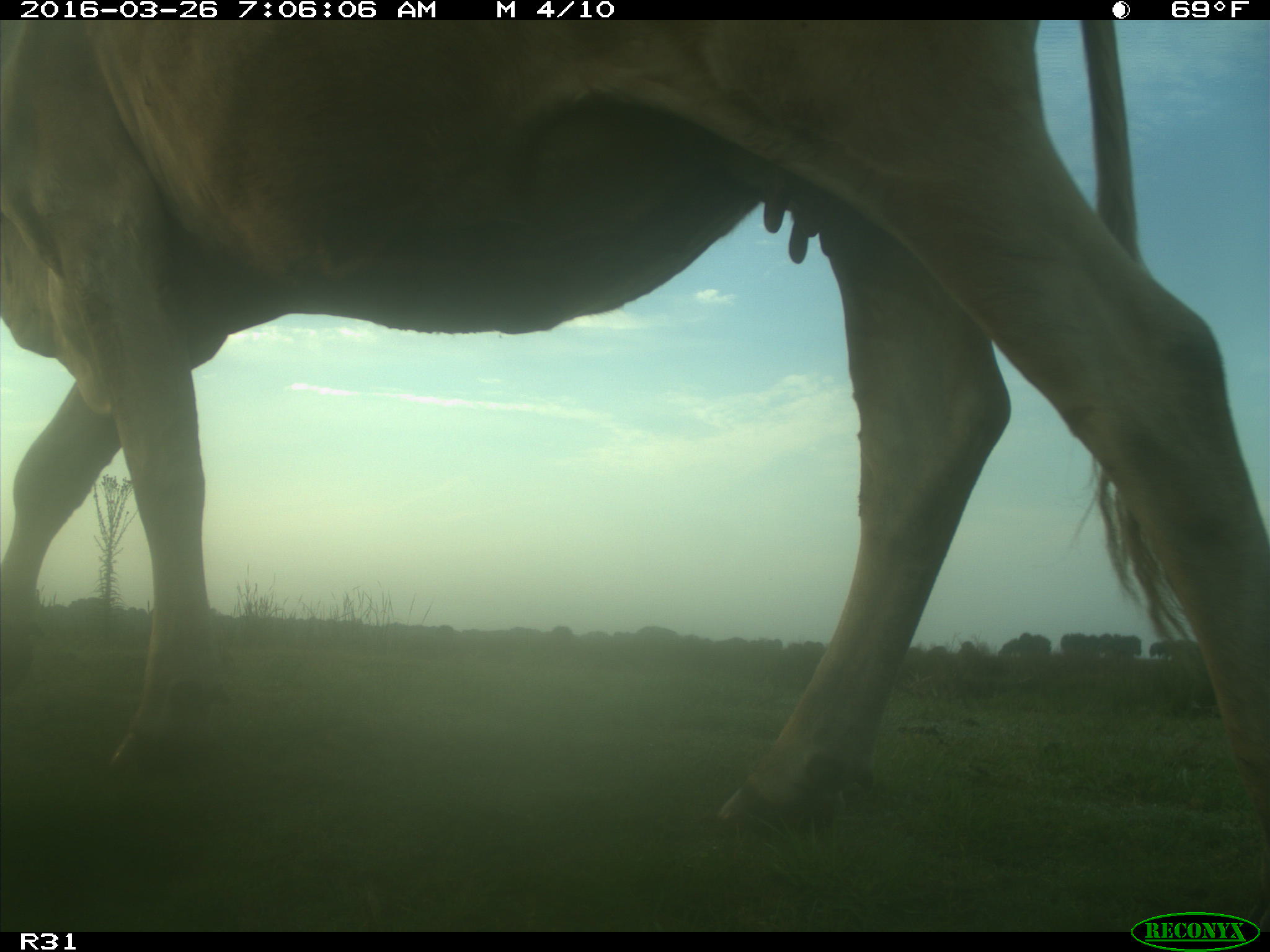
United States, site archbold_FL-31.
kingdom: Animalia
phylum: Chordata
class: Mammalia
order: Artiodactyla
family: Bovidae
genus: Bos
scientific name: Bos taurus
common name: domestic cow